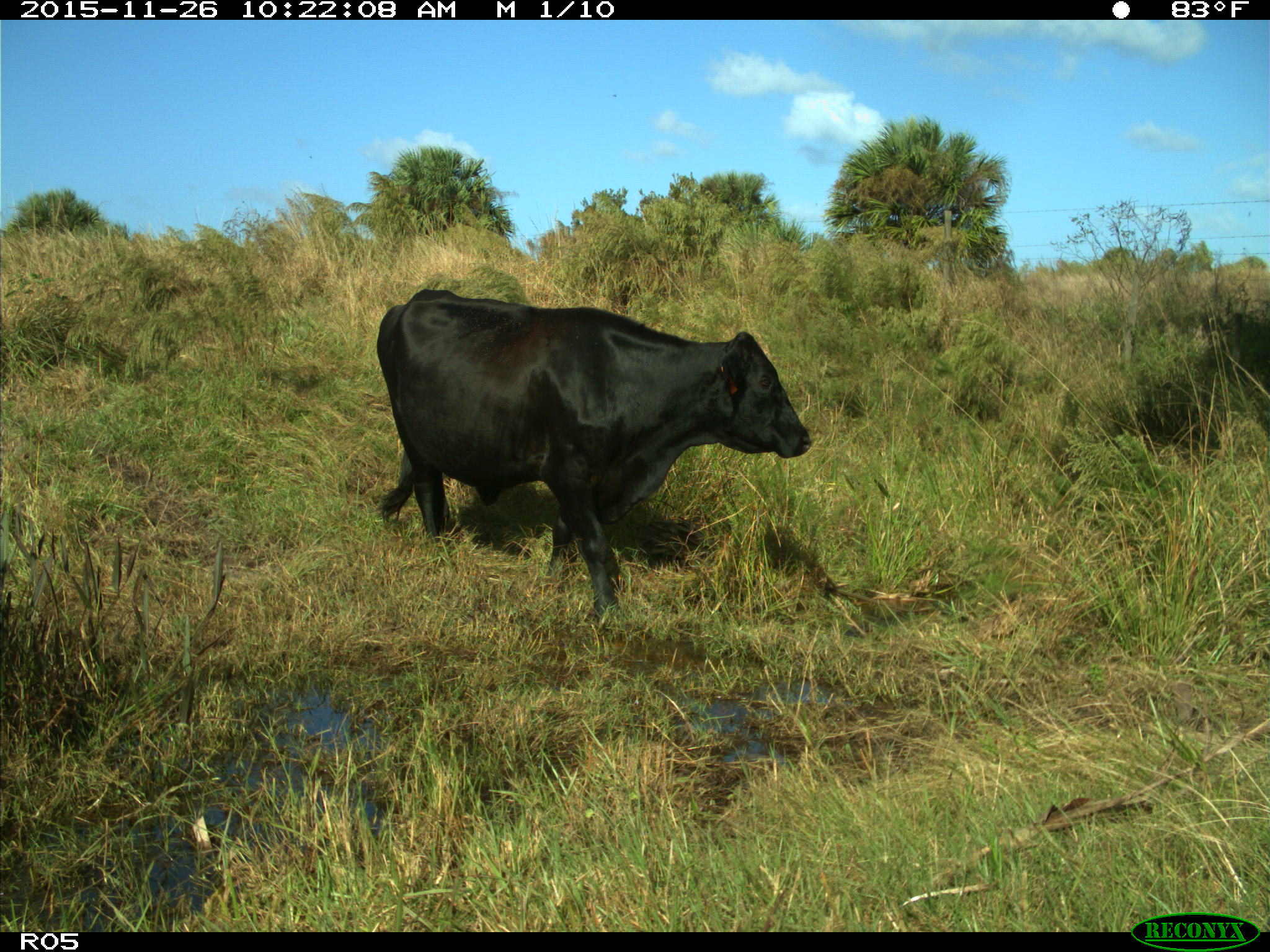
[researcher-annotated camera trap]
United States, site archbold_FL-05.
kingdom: Animalia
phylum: Chordata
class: Mammalia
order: Artiodactyla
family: Bovidae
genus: Bos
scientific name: Bos taurus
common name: domestic cow